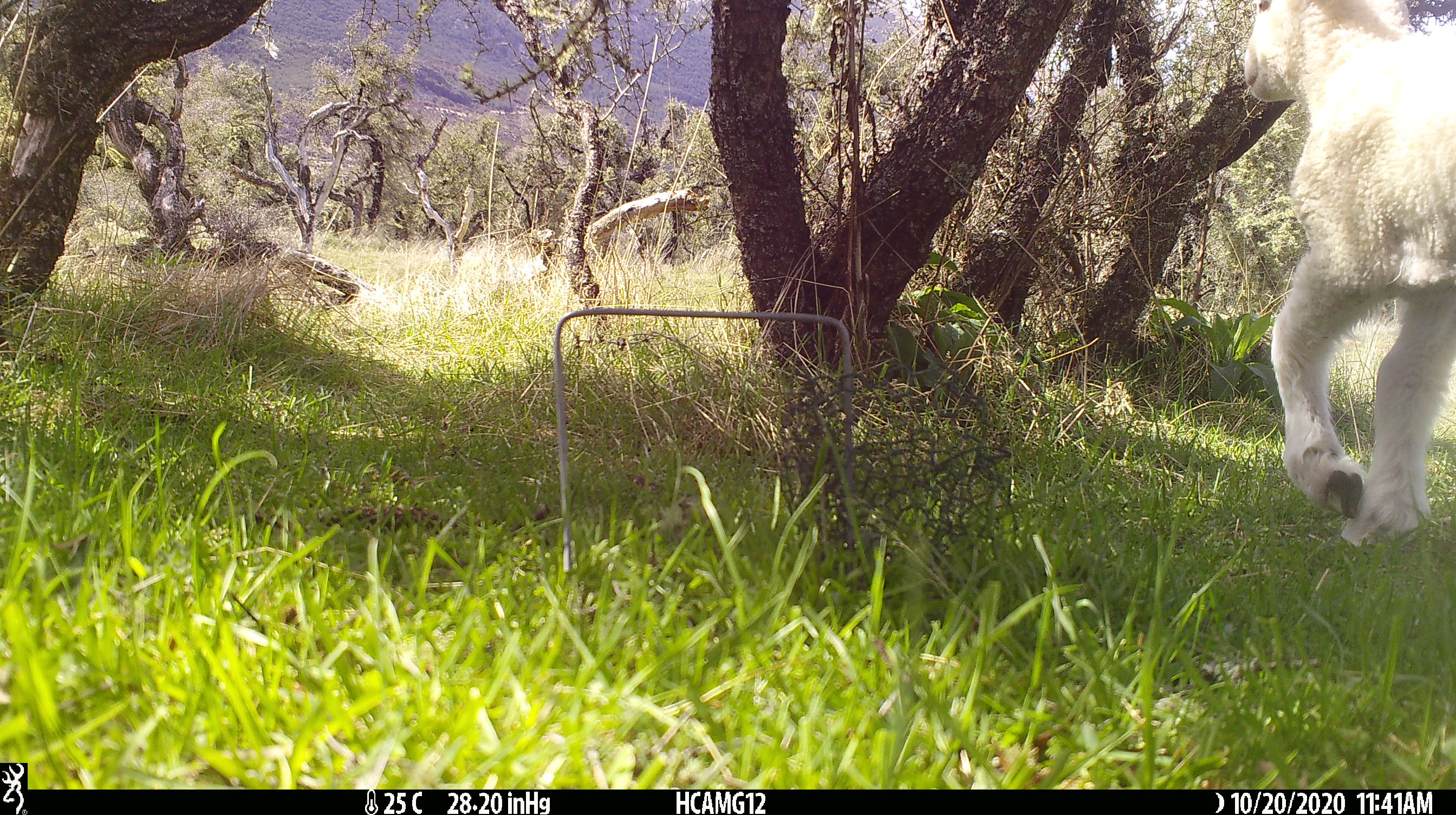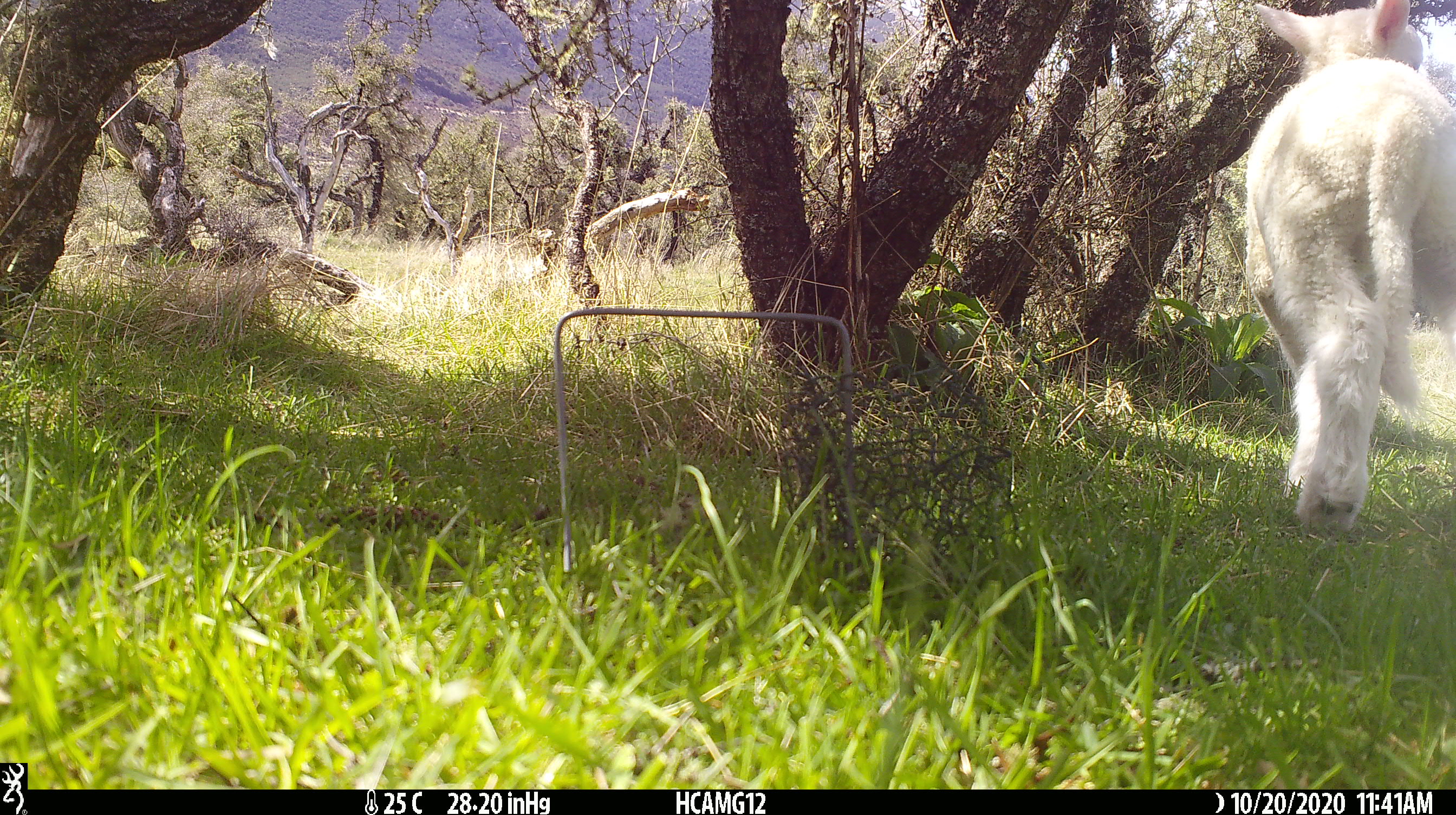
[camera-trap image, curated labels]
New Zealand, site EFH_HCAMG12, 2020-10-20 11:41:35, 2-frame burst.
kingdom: Animalia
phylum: Chordata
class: Mammalia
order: Artiodactyla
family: Bovidae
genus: Ovis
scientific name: Ovis aries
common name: domestic sheep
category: sheep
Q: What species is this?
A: Sheep (domestic sheep) (Ovis aries).